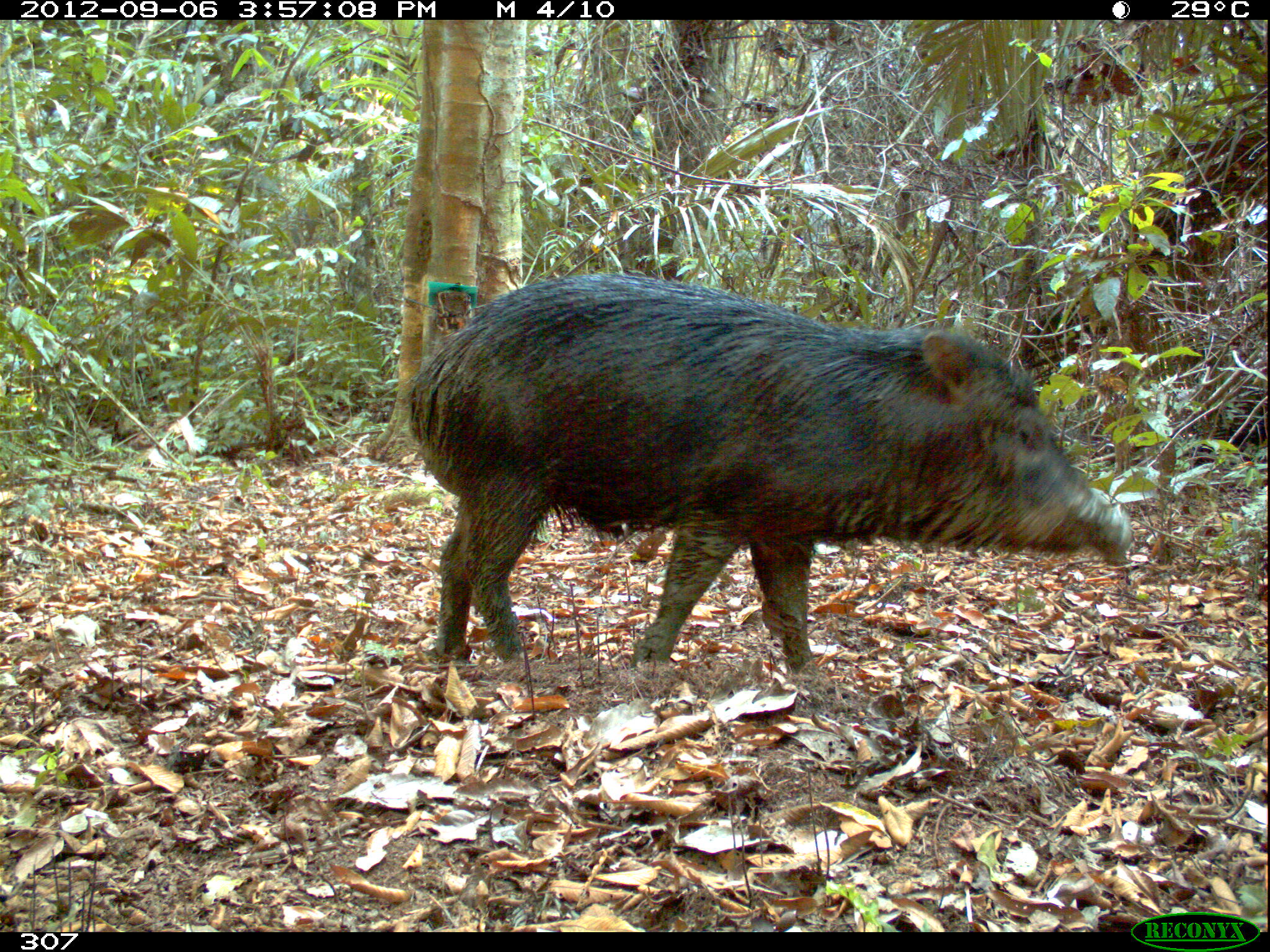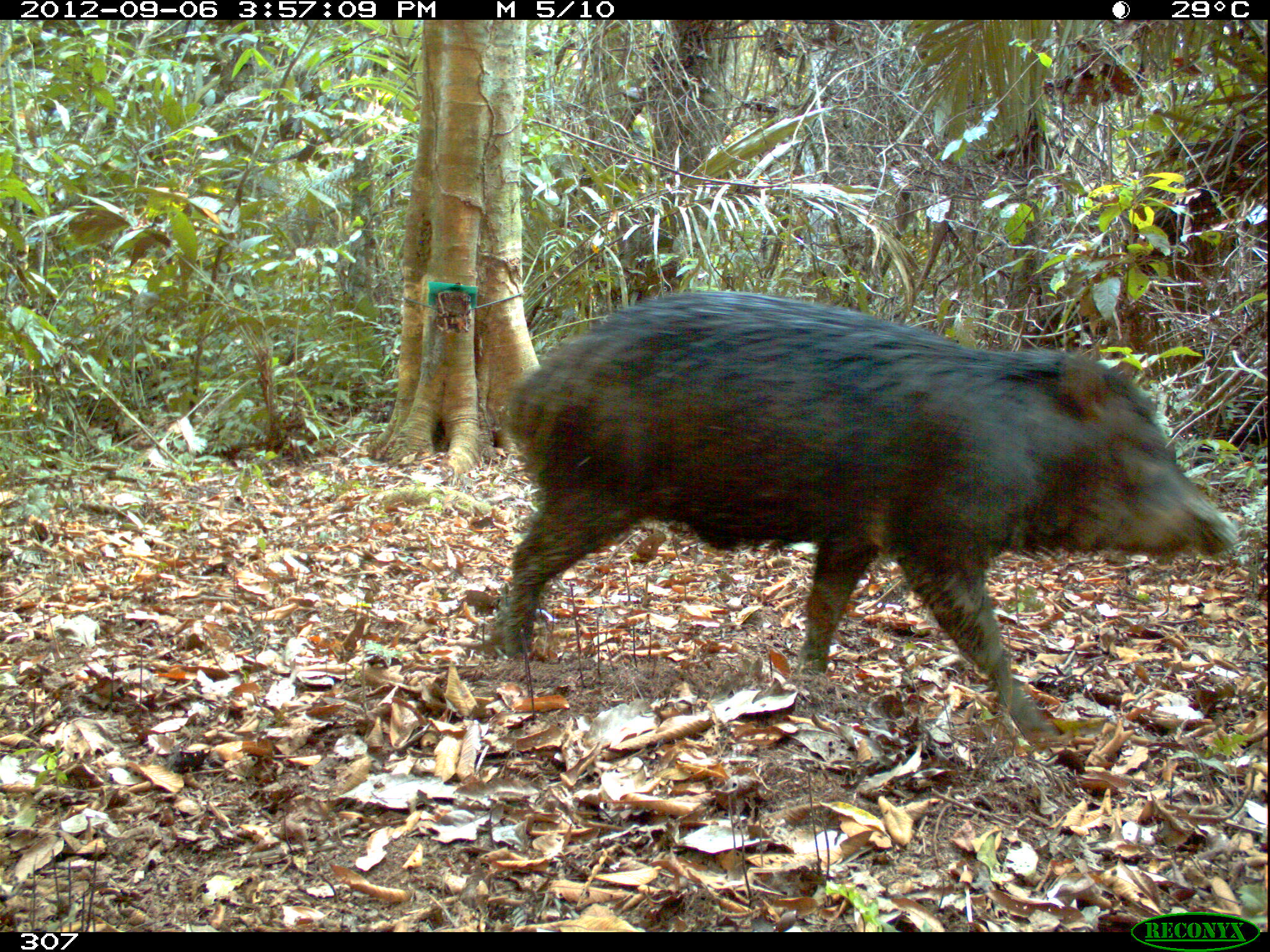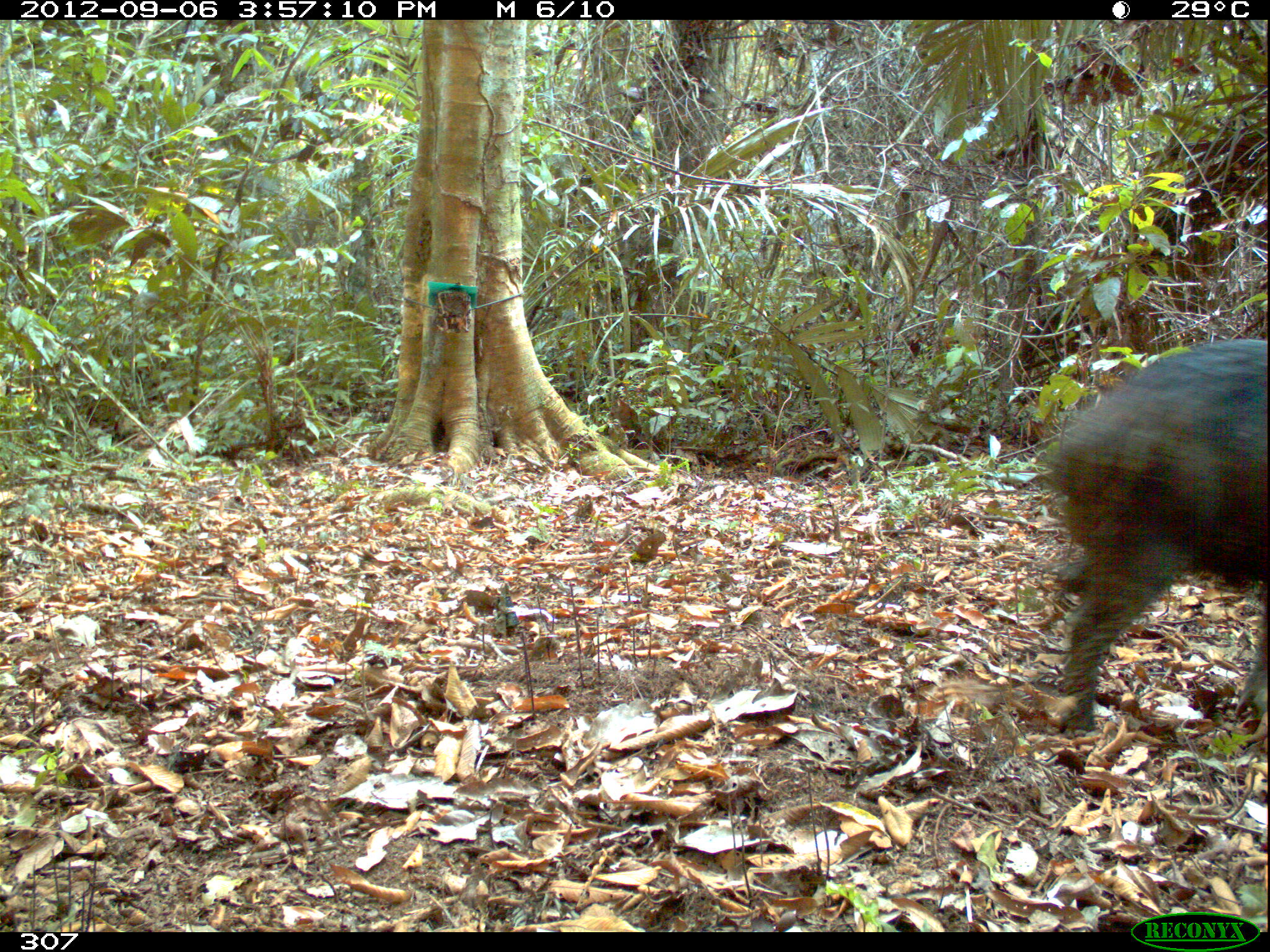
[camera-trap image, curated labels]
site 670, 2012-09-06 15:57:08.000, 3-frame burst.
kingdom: Animalia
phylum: Chordata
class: Mammalia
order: Artiodactyla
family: Tayassuidae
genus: Tayassu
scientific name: Tayassu pecari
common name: white-lipped peccary